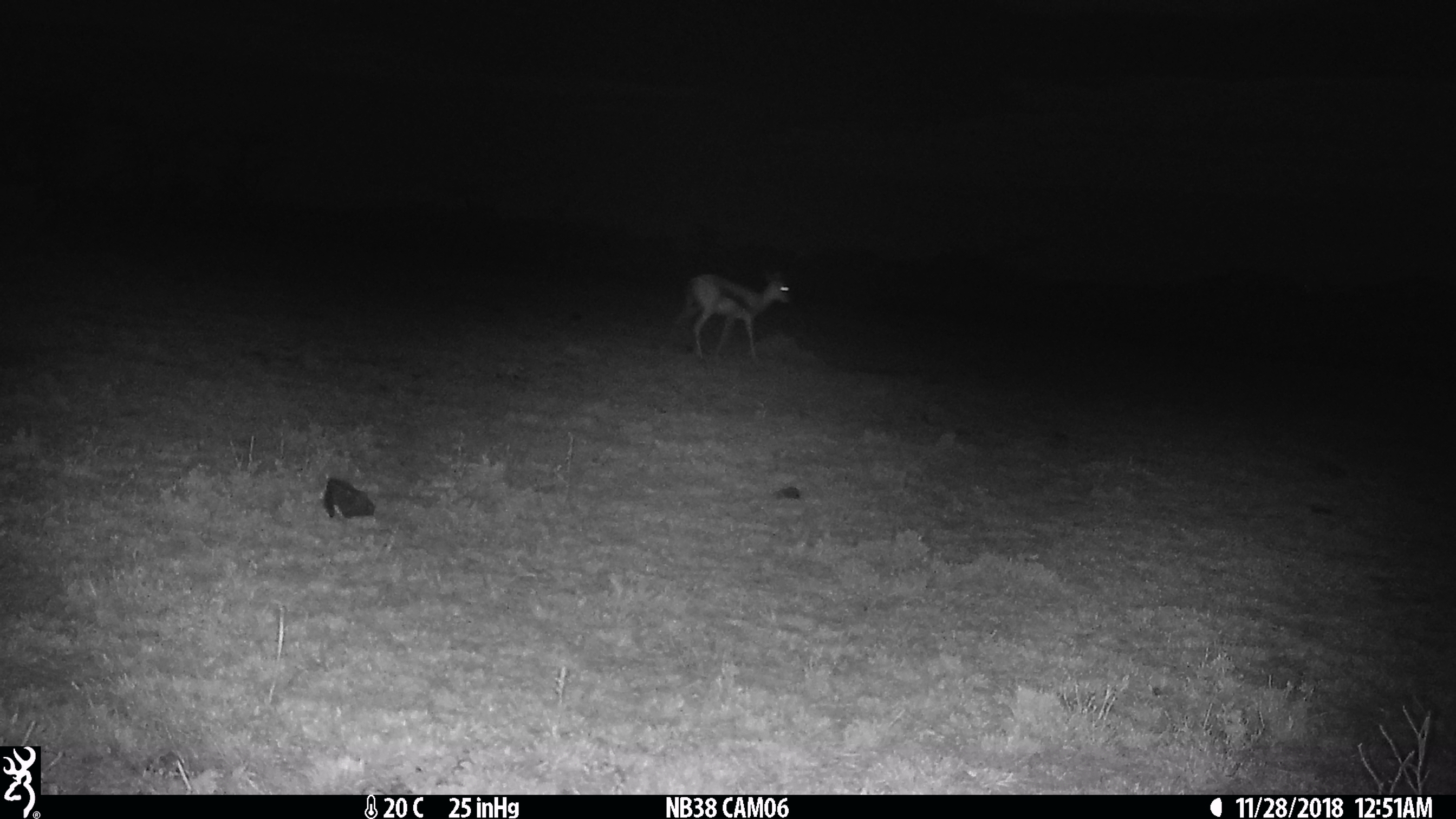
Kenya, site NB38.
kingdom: Animalia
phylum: Chordata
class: Mammalia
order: Artiodactyla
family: Bovidae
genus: Eudorcas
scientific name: Eudorcas thomsonii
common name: thomon's gazelle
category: gazelle thomsons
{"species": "gazelle thomsons (thomon's gazelle) (Eudorcas thomsonii)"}